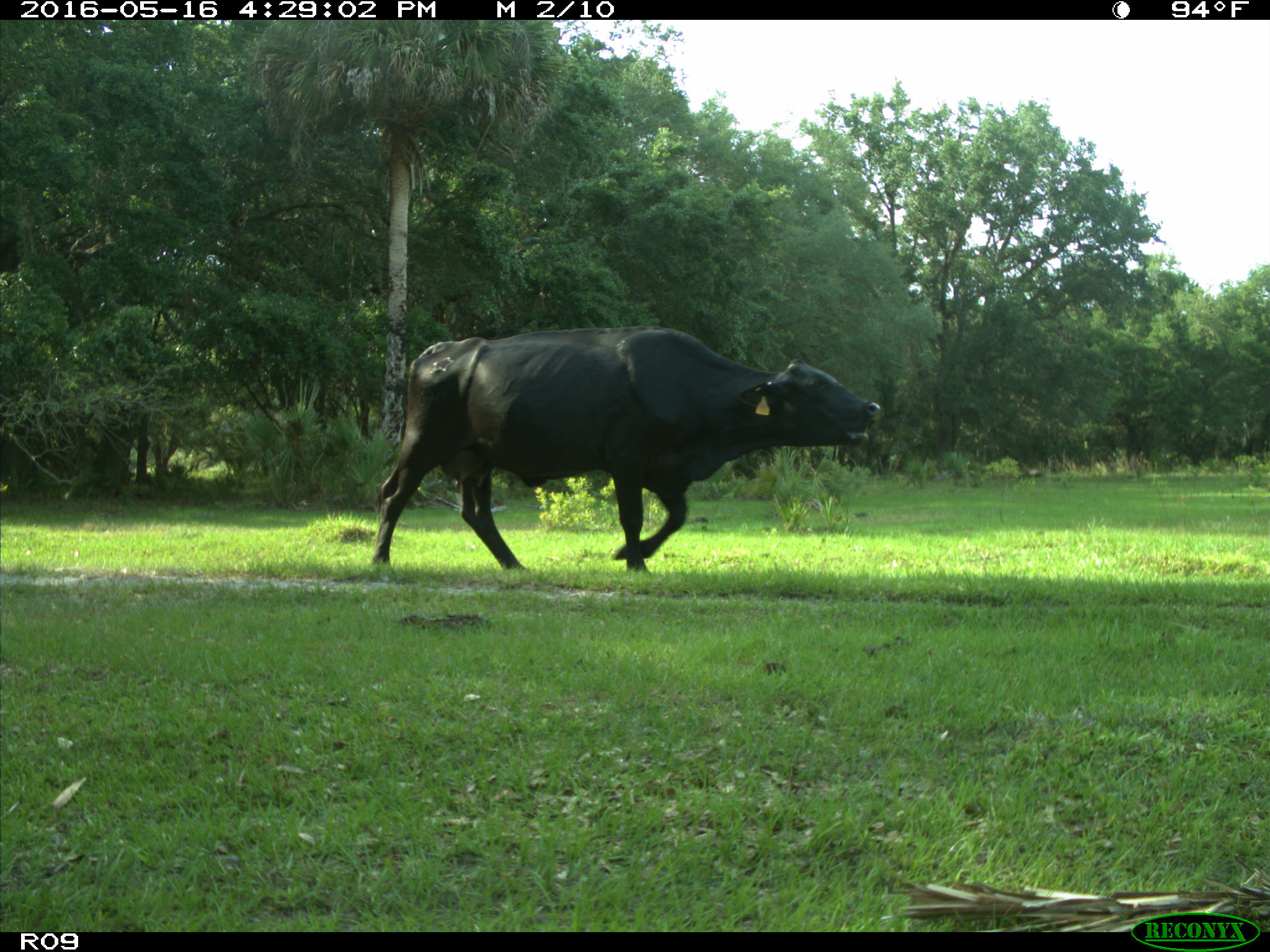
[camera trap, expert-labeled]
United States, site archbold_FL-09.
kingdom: Animalia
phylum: Chordata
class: Mammalia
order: Artiodactyla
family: Bovidae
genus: Bos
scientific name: Bos taurus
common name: domestic cow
Bos taurus (domestic cow).